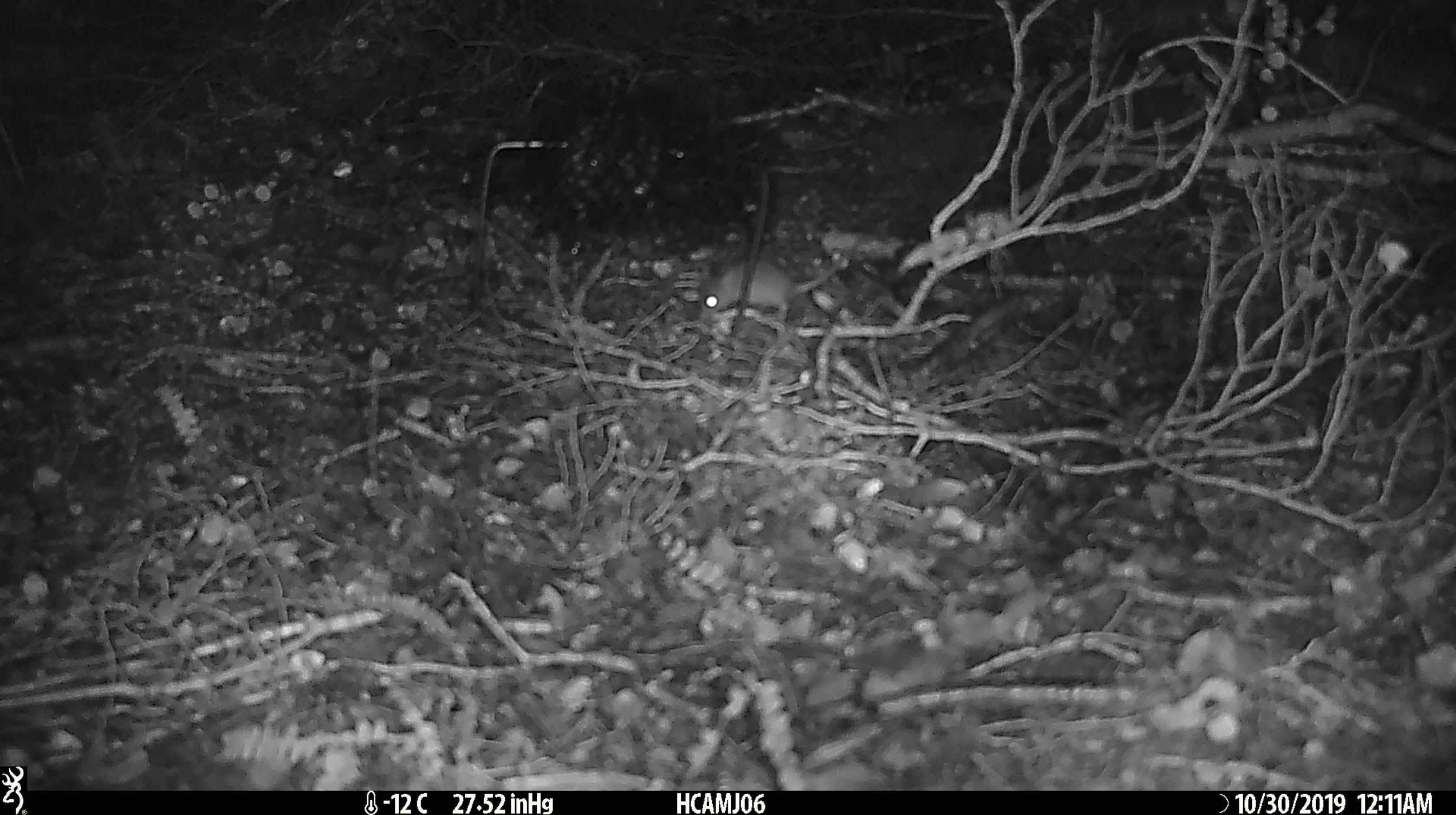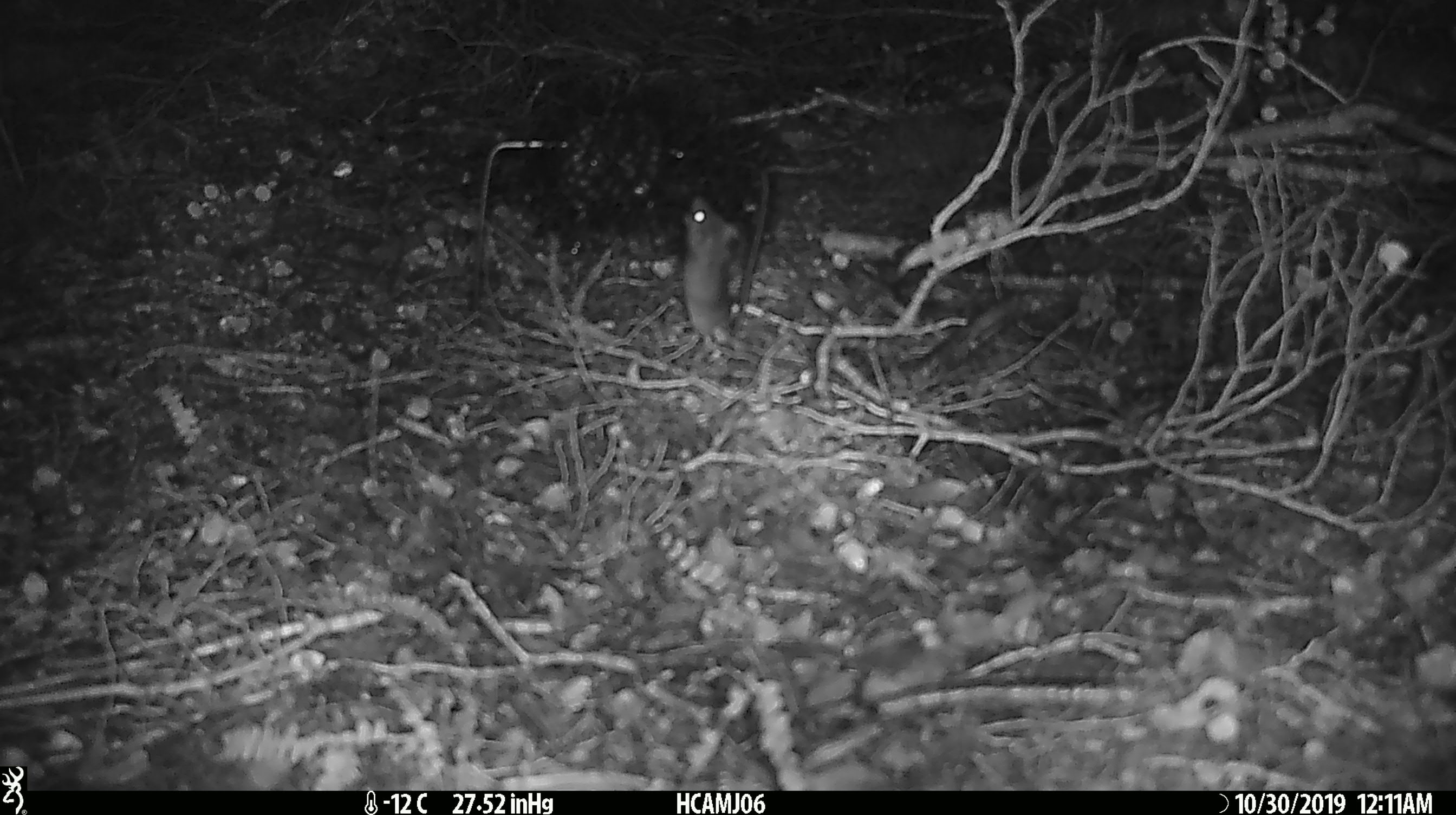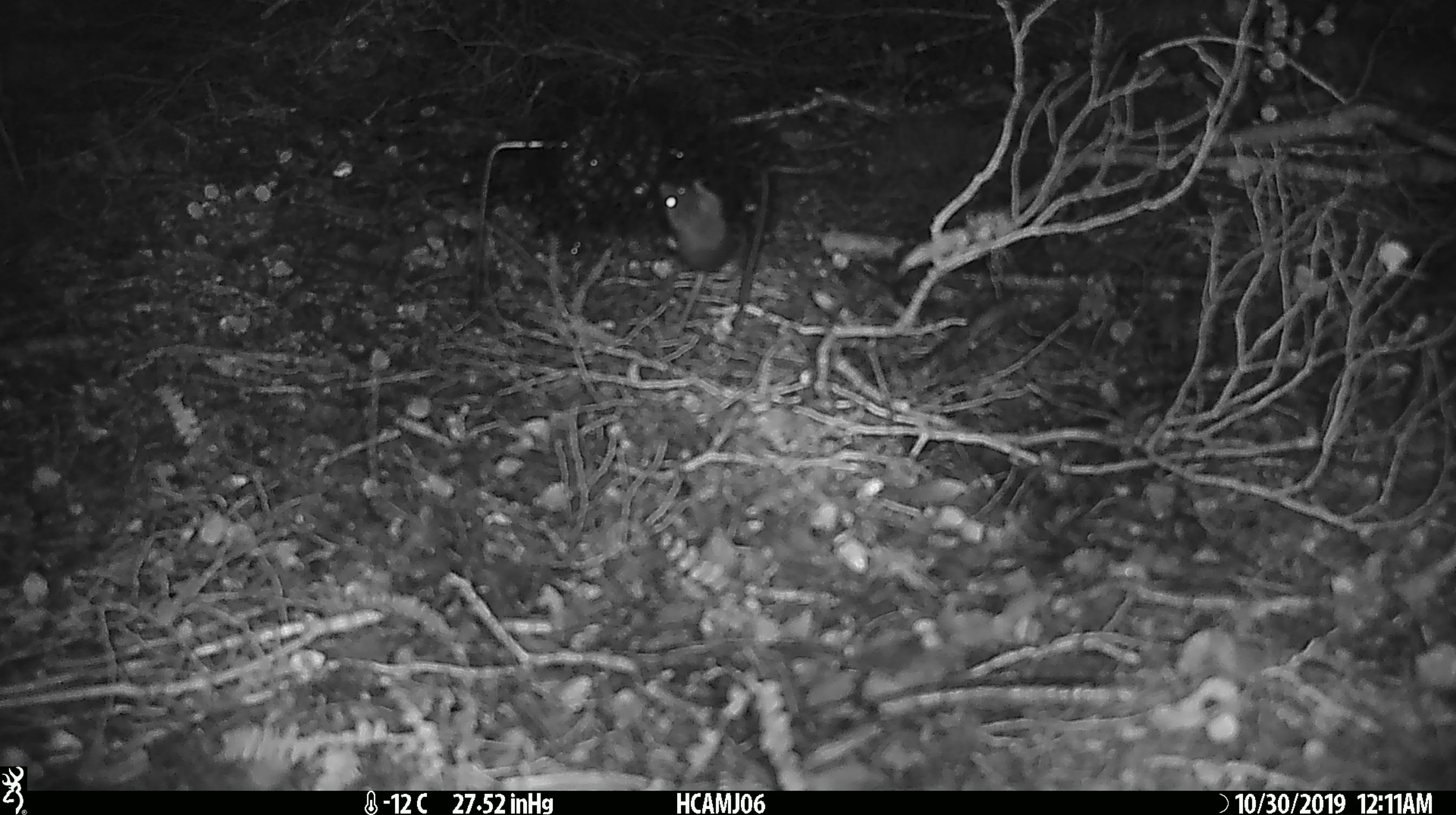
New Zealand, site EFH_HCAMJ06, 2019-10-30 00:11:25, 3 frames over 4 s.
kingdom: Animalia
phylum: Chordata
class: Mammalia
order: Rodentia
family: Muridae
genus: Mus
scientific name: Mus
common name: mouse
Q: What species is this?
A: Mouse (Mus).